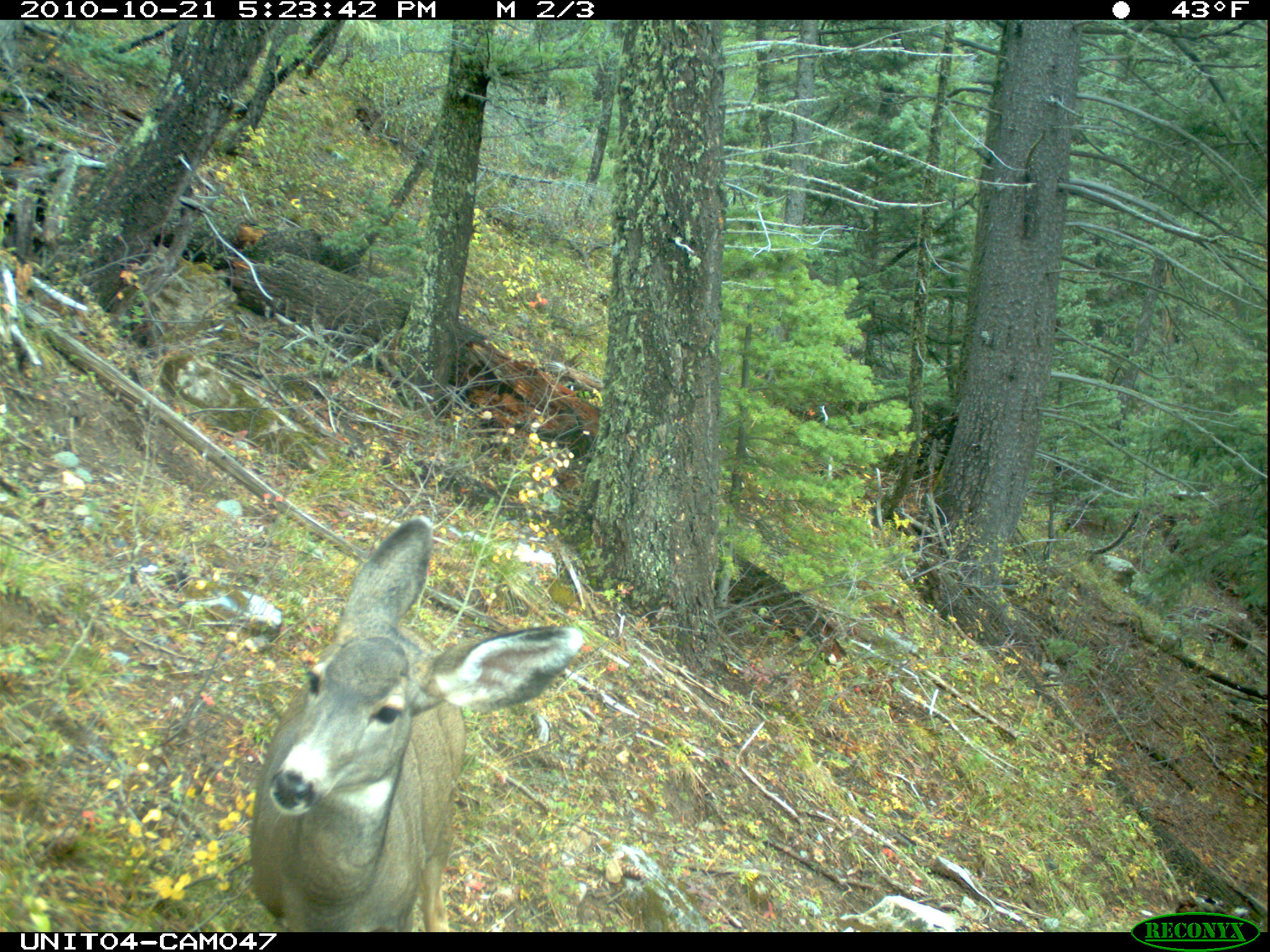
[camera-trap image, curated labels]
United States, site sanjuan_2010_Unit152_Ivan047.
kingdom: Animalia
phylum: Chordata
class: Mammalia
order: Artiodactyla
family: Cervidae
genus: Odocoileus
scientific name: Odocoileus hemionus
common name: mule deer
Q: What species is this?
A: Odocoileus hemionus (mule deer).